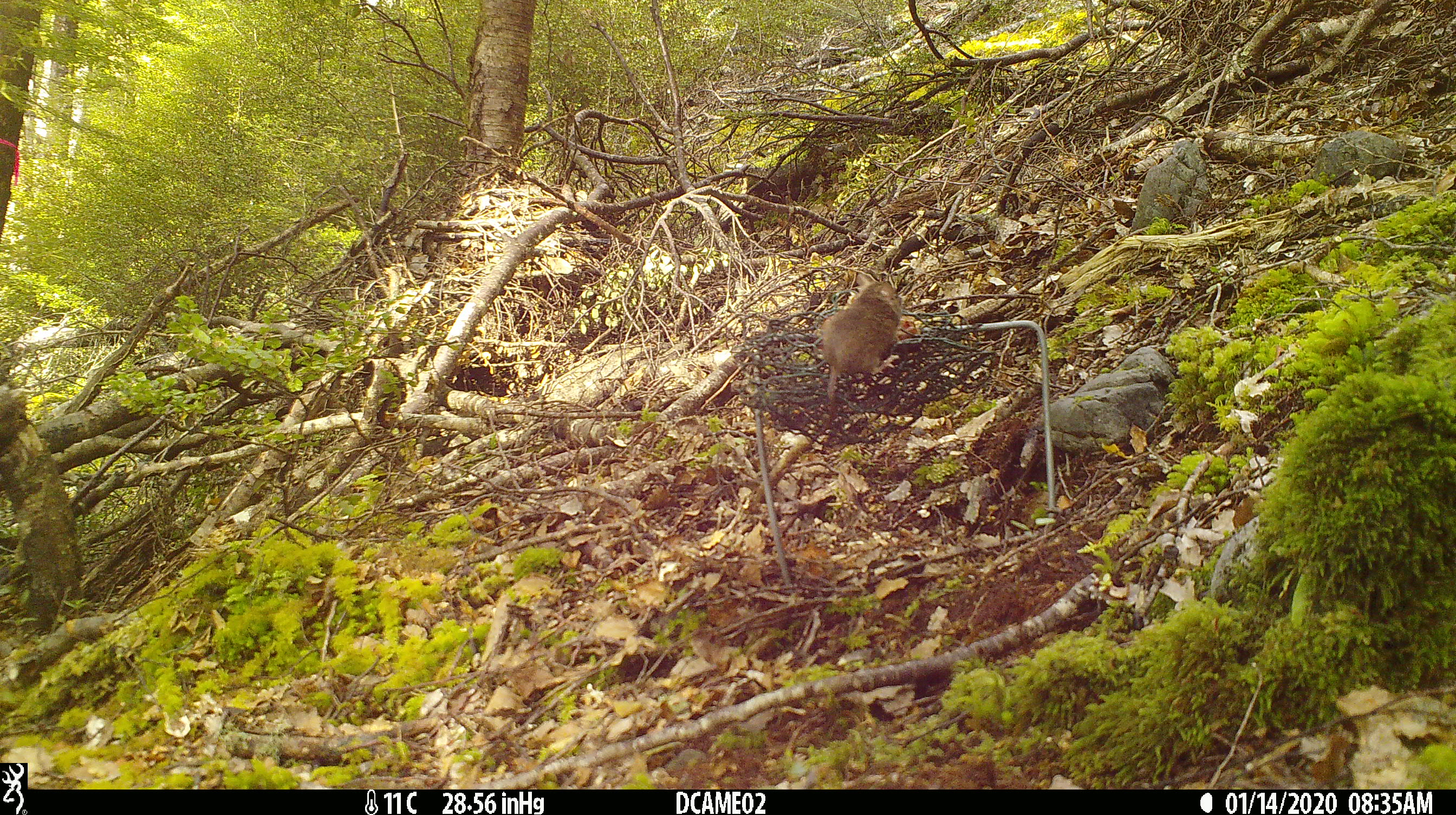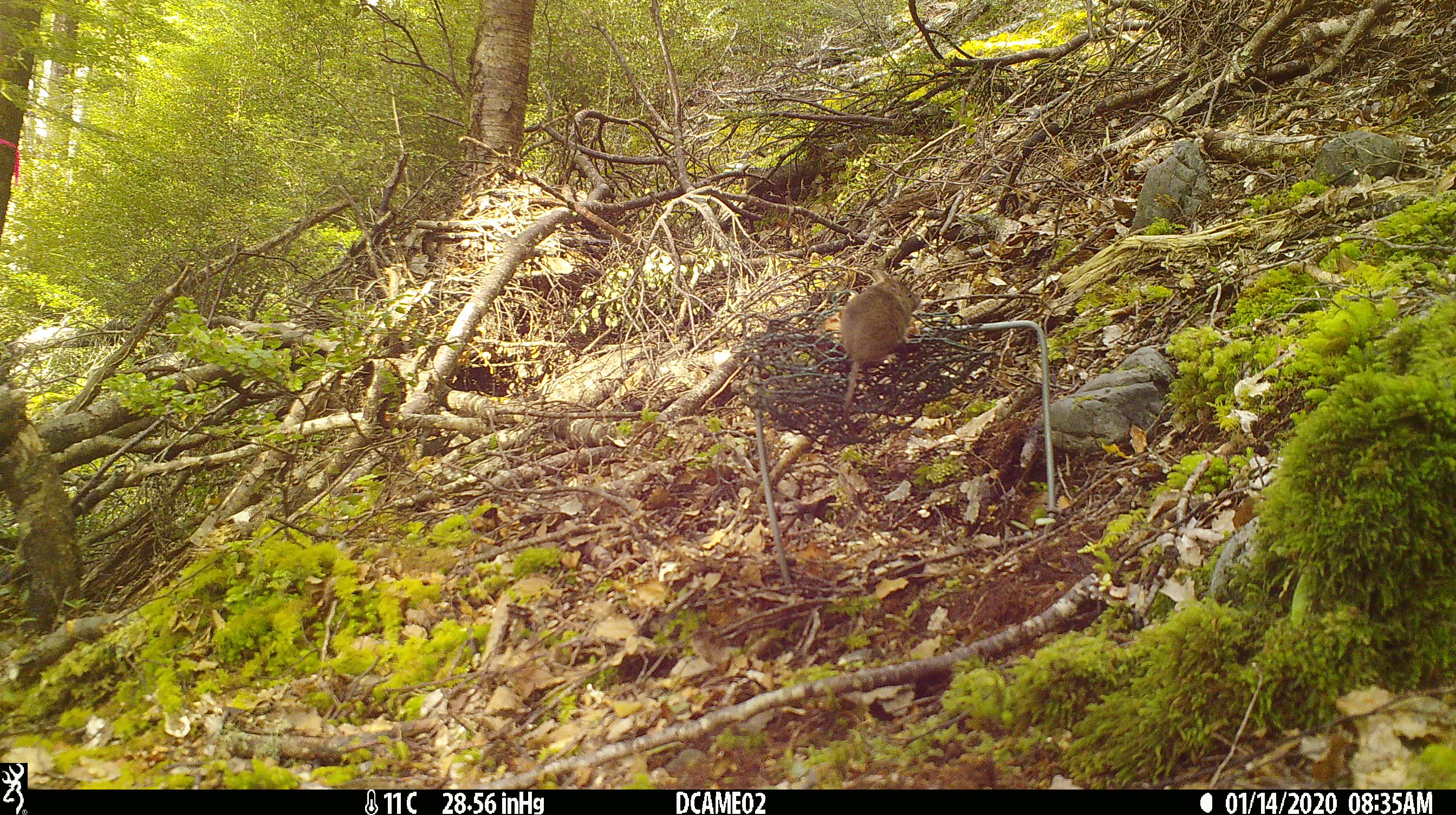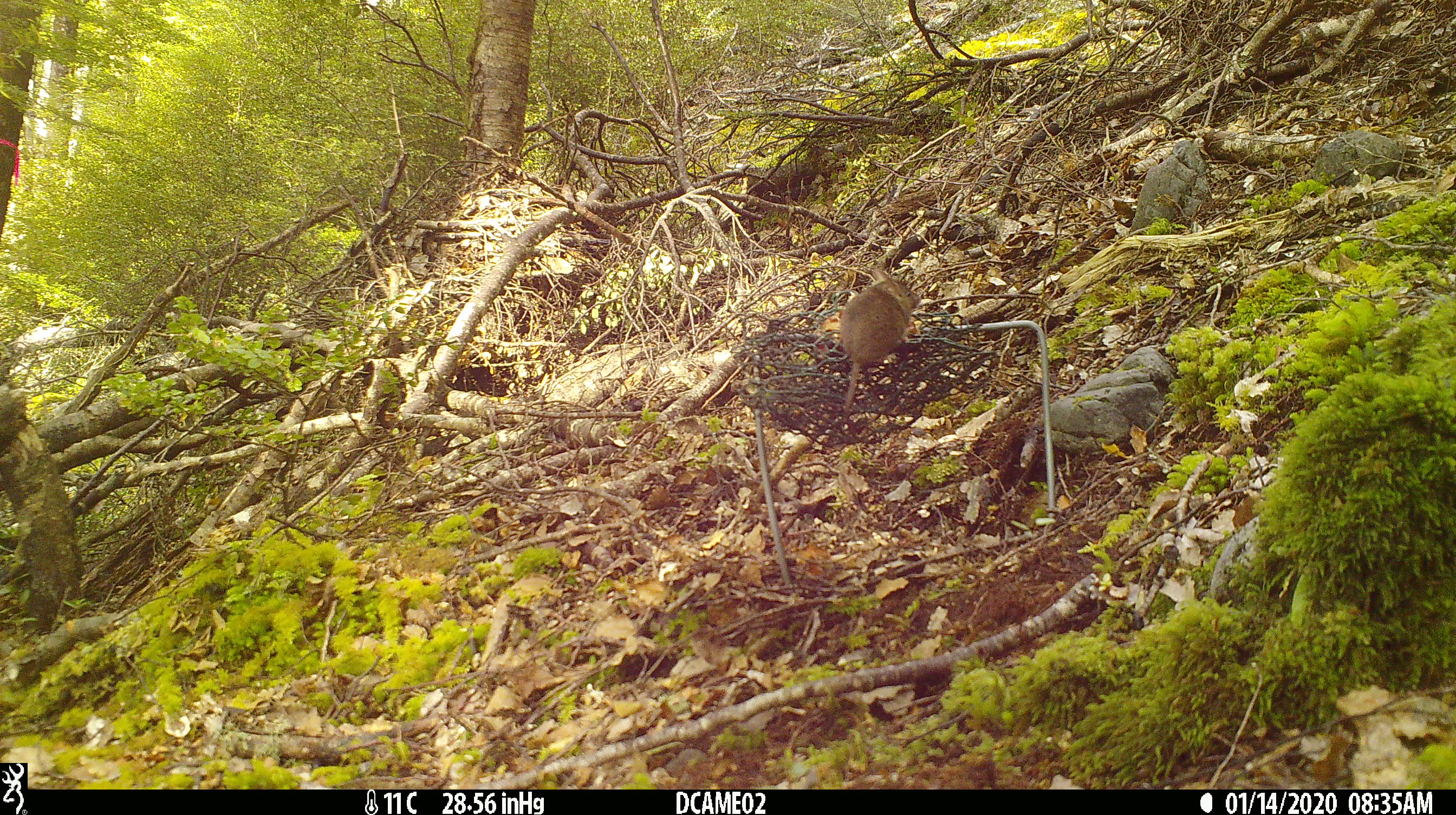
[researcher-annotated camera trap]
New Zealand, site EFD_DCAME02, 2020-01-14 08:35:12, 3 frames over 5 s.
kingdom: Animalia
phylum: Chordata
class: Mammalia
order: Rodentia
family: Muridae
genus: Mus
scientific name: Mus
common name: mouse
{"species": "mouse (Mus)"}